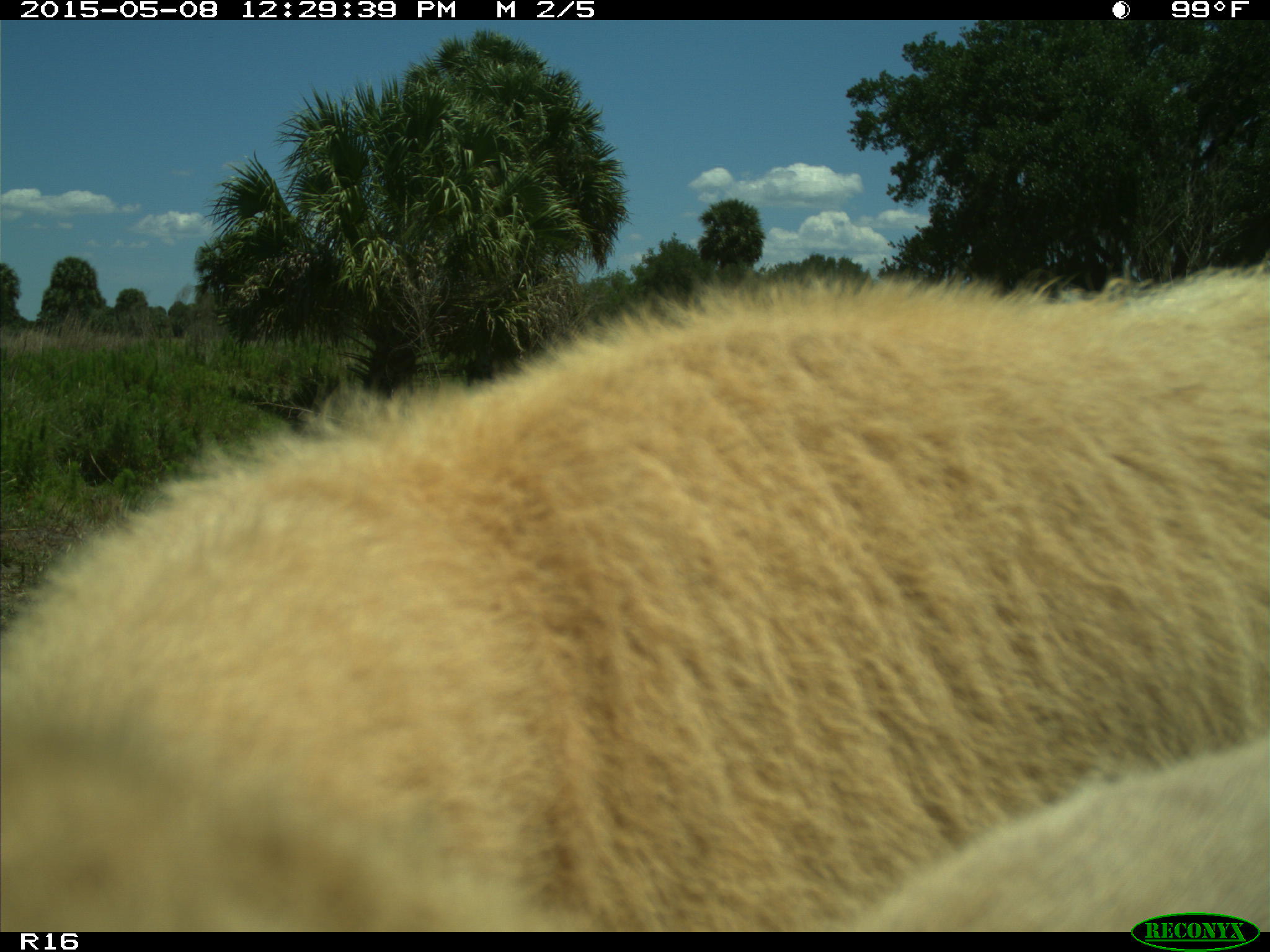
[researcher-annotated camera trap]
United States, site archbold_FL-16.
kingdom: Animalia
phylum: Chordata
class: Mammalia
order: Artiodactyla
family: Bovidae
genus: Bos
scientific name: Bos taurus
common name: domestic cow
Bos taurus (domestic cow).